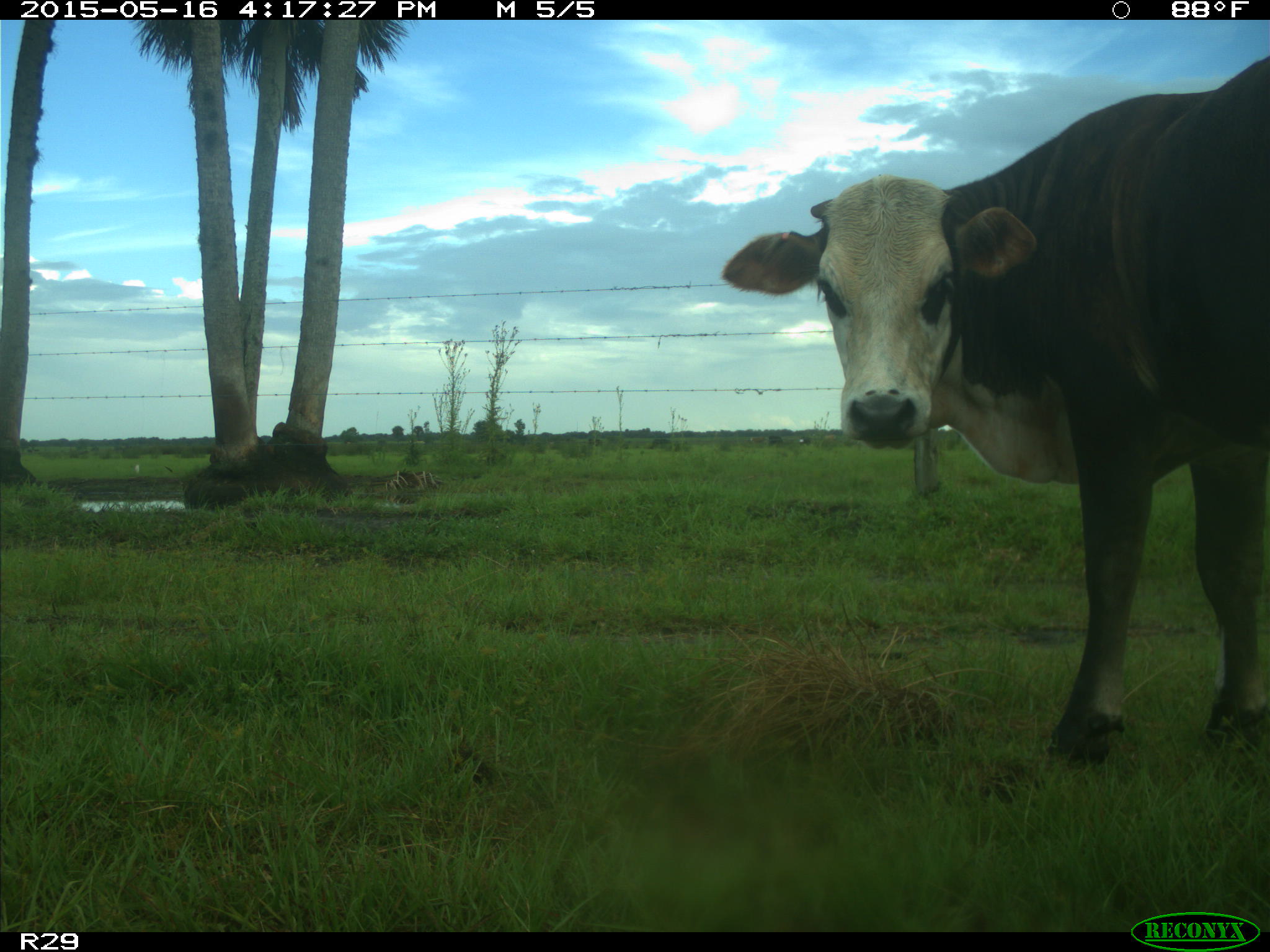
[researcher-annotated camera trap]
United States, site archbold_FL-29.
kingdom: Animalia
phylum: Chordata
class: Mammalia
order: Artiodactyla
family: Bovidae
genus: Bos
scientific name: Bos taurus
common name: domestic cow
Bos taurus (domestic cow).